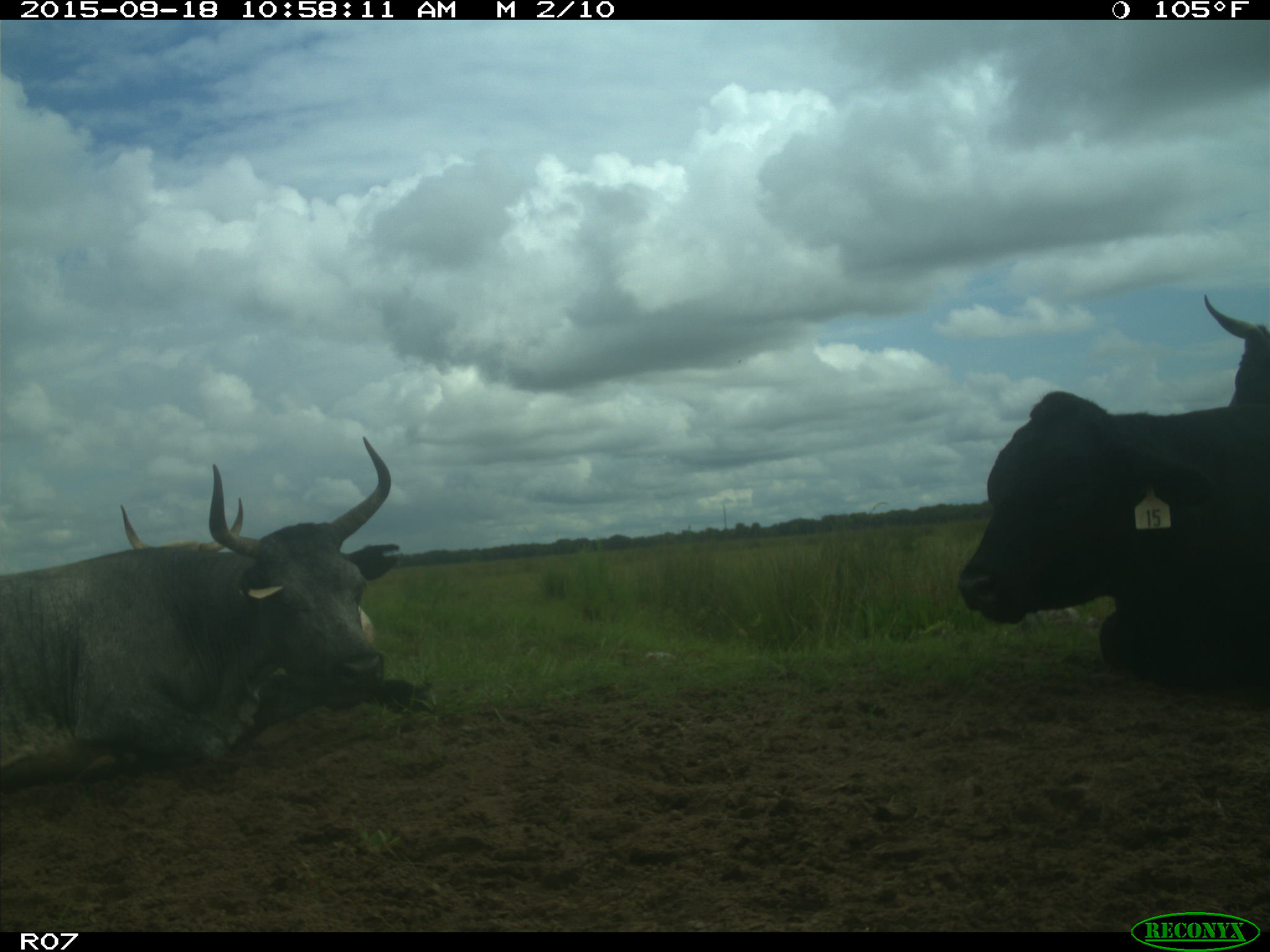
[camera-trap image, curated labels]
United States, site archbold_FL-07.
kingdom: Animalia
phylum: Chordata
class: Mammalia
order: Artiodactyla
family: Bovidae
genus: Bos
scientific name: Bos taurus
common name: domestic cow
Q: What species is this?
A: Bos taurus (domestic cow).